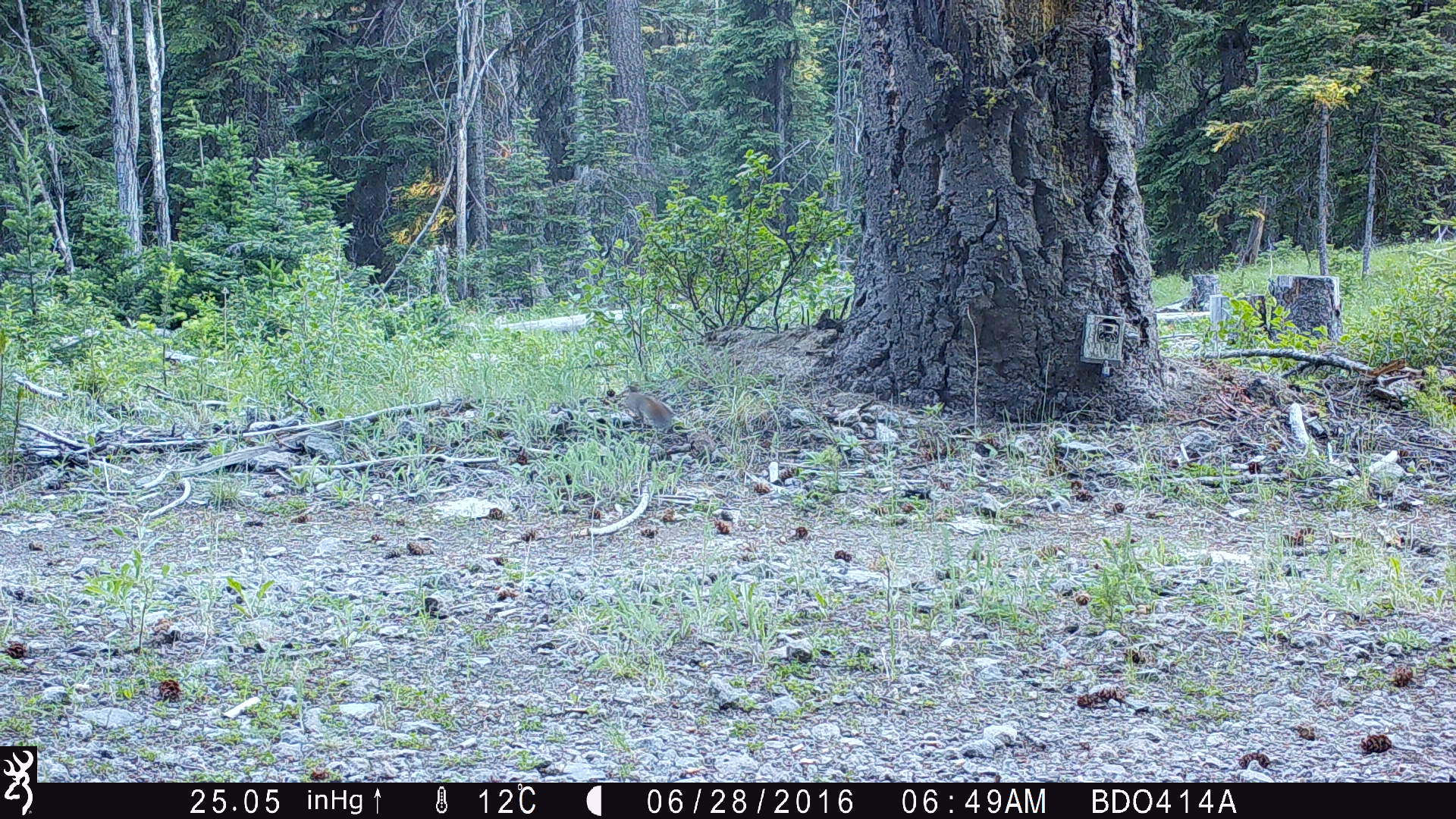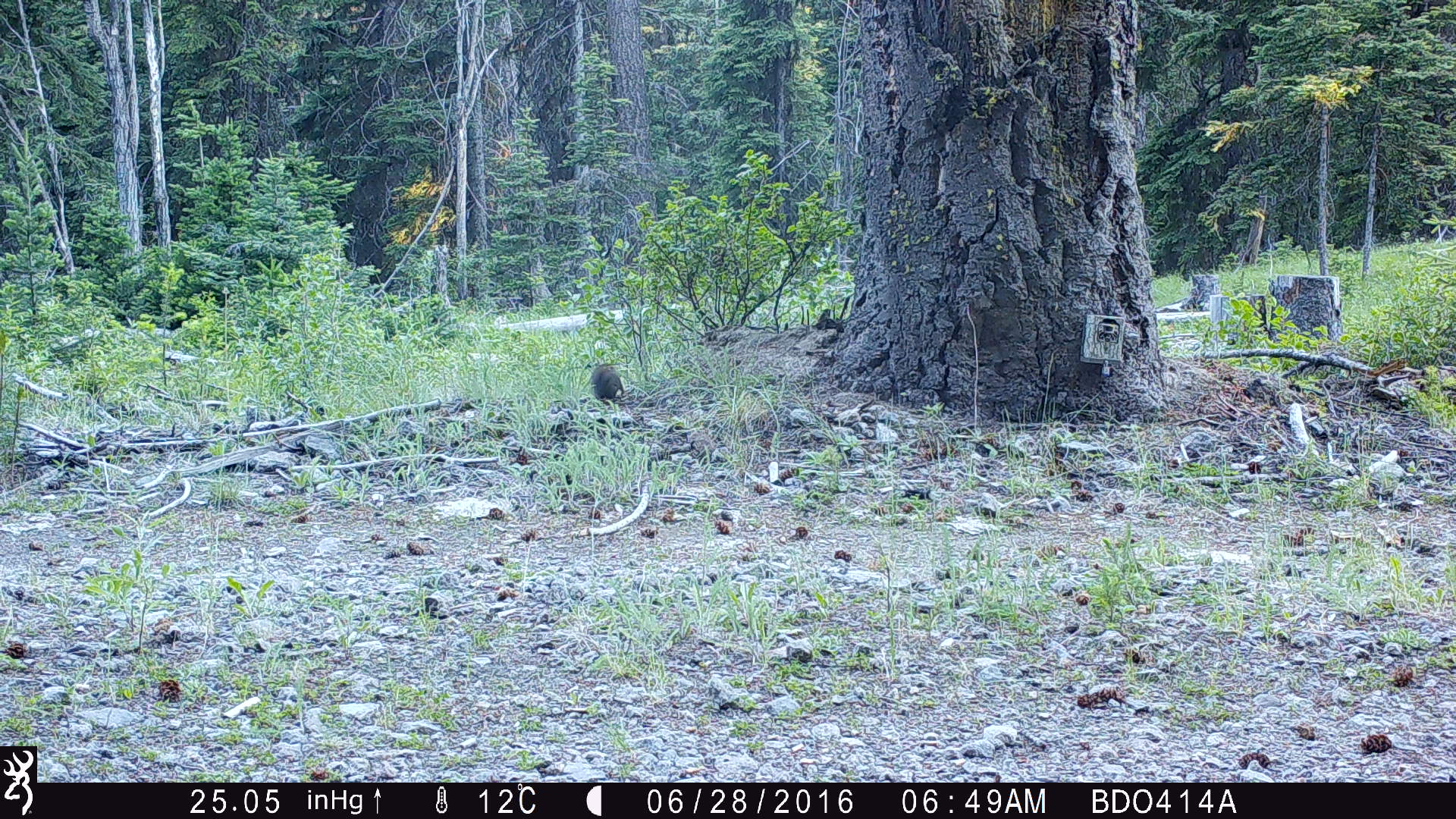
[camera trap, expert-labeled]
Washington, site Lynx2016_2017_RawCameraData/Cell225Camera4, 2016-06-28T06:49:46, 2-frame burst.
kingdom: Animalia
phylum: Chordata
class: Mammalia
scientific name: Mammalia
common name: small mammal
Small mammal (Mammalia). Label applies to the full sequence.